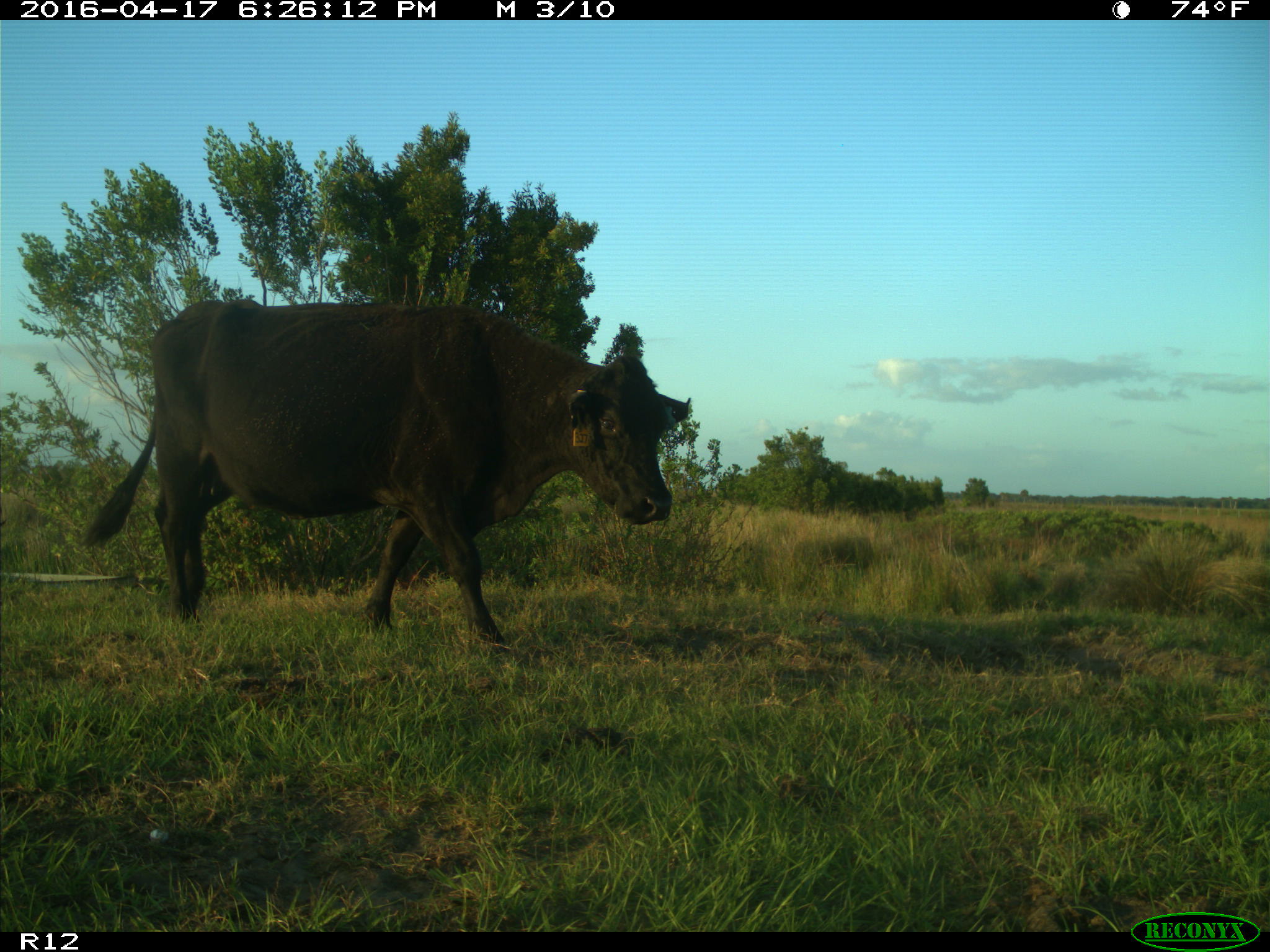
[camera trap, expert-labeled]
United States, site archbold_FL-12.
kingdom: Animalia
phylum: Chordata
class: Mammalia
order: Artiodactyla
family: Bovidae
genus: Bos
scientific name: Bos taurus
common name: domestic cow